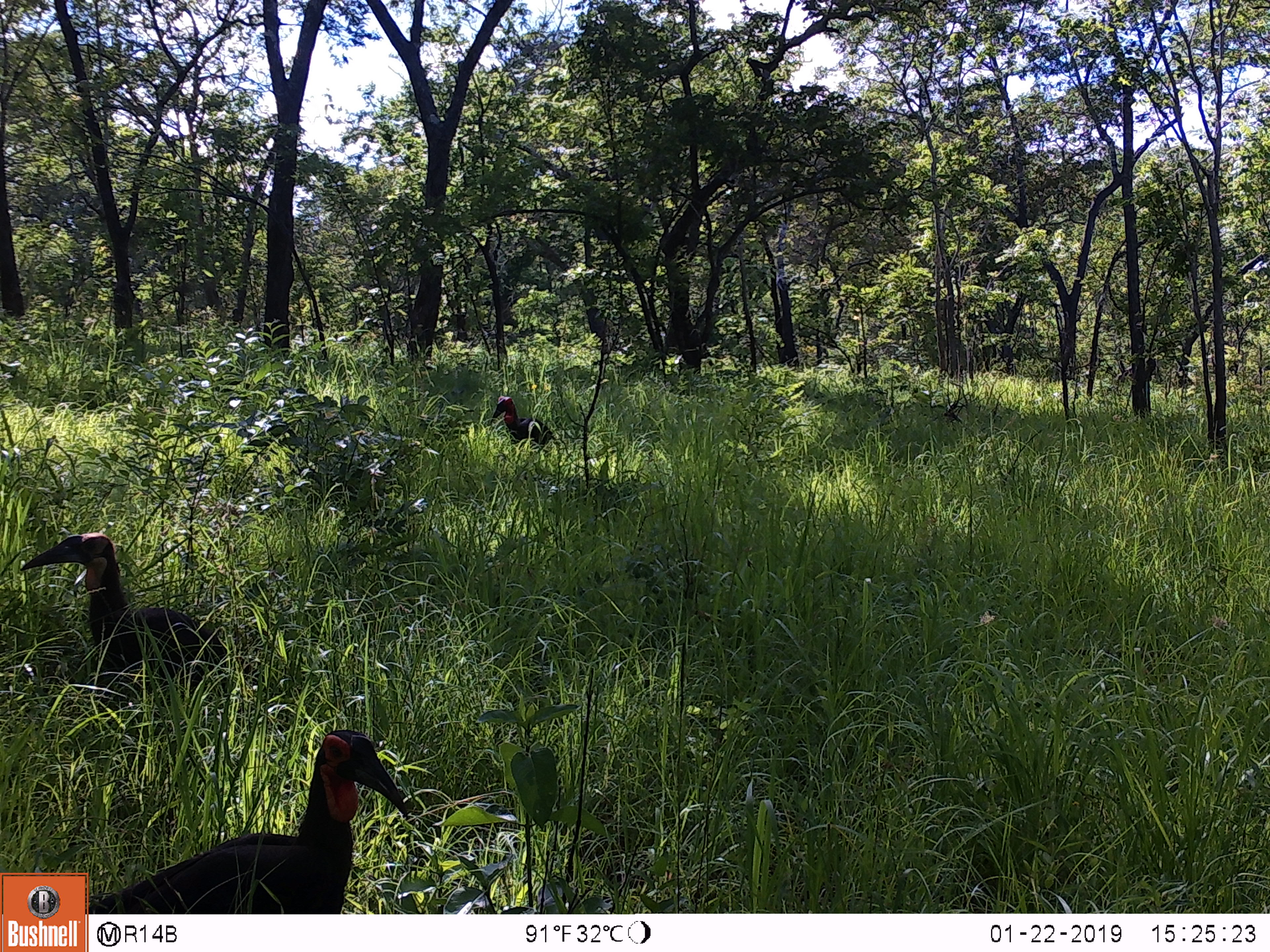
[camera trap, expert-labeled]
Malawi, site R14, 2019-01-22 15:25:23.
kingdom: Animalia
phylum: Chordata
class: Aves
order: Bucerotiformes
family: Bucorvidae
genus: Bucorvus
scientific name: Bucorvus leadbeateri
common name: southern ground hornbill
Southern ground hornbill (Bucorvus leadbeateri), count 3.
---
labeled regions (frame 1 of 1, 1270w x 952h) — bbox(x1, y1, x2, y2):
southern ground hornbill: bbox(91, 721, 421, 908); bbox(15, 516, 256, 704); bbox(485, 391, 560, 457)